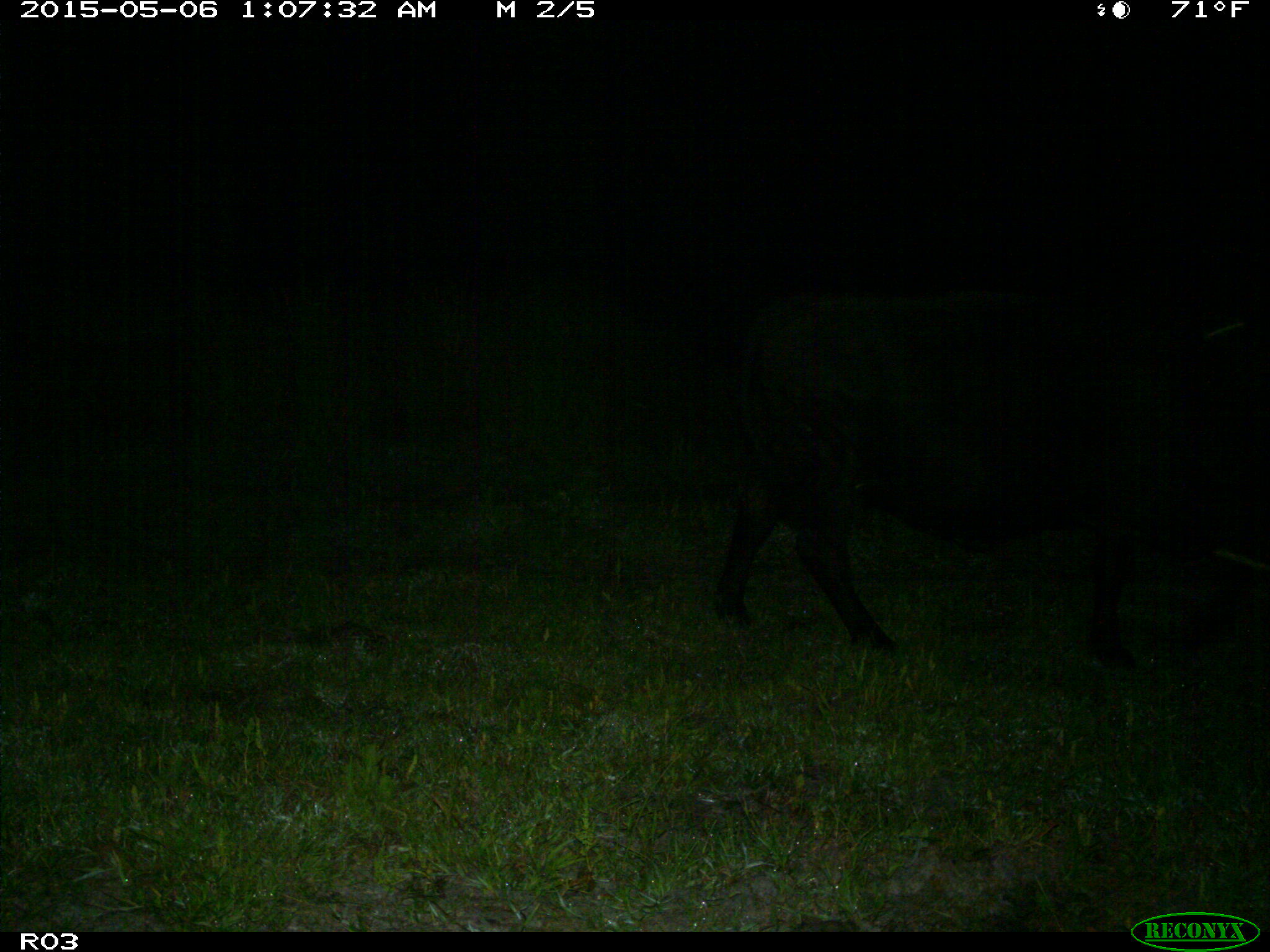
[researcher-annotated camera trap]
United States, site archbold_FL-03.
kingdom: Animalia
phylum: Chordata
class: Mammalia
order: Artiodactyla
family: Bovidae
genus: Bos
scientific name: Bos taurus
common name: domestic cow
Bos taurus (domestic cow).